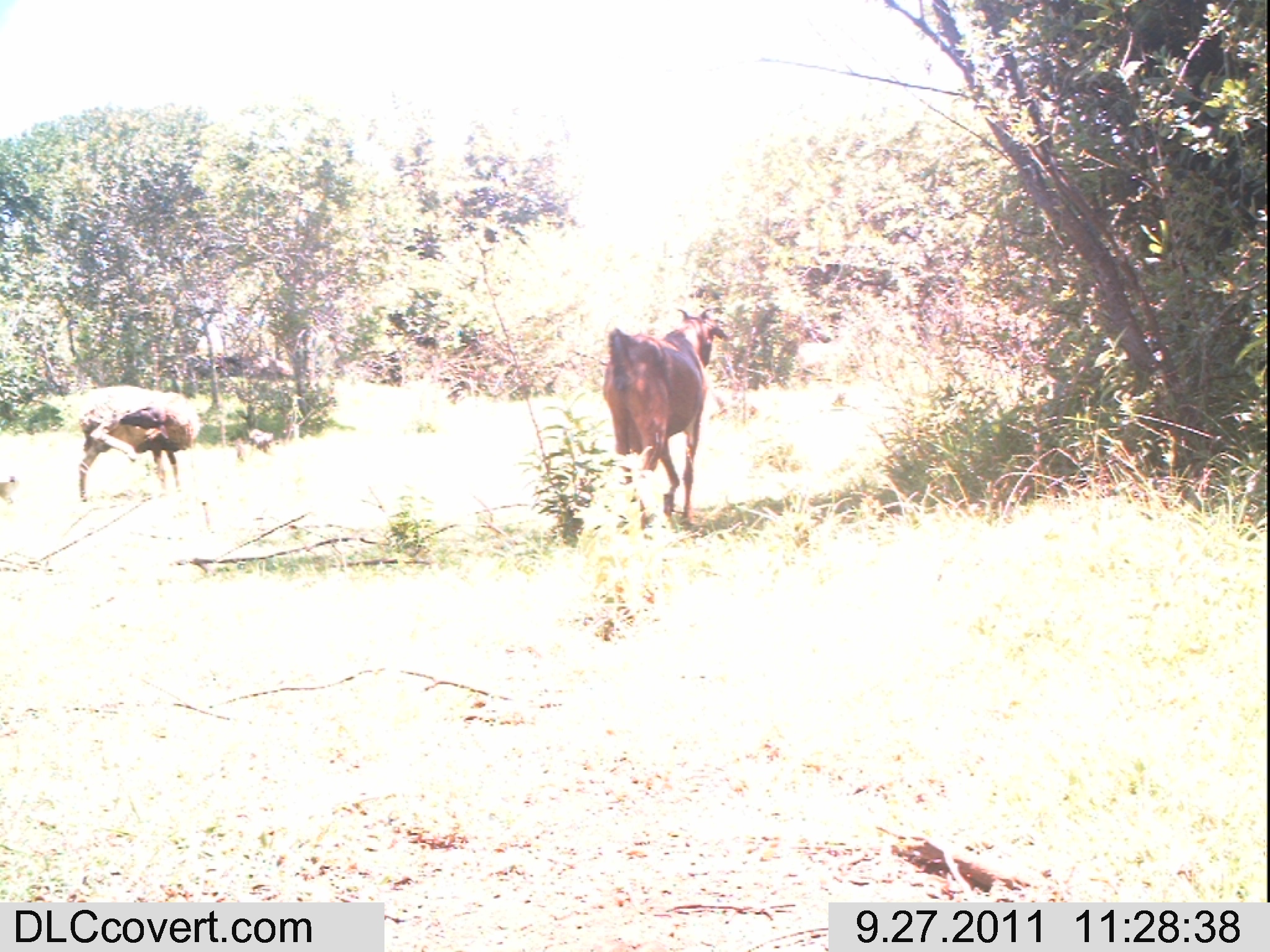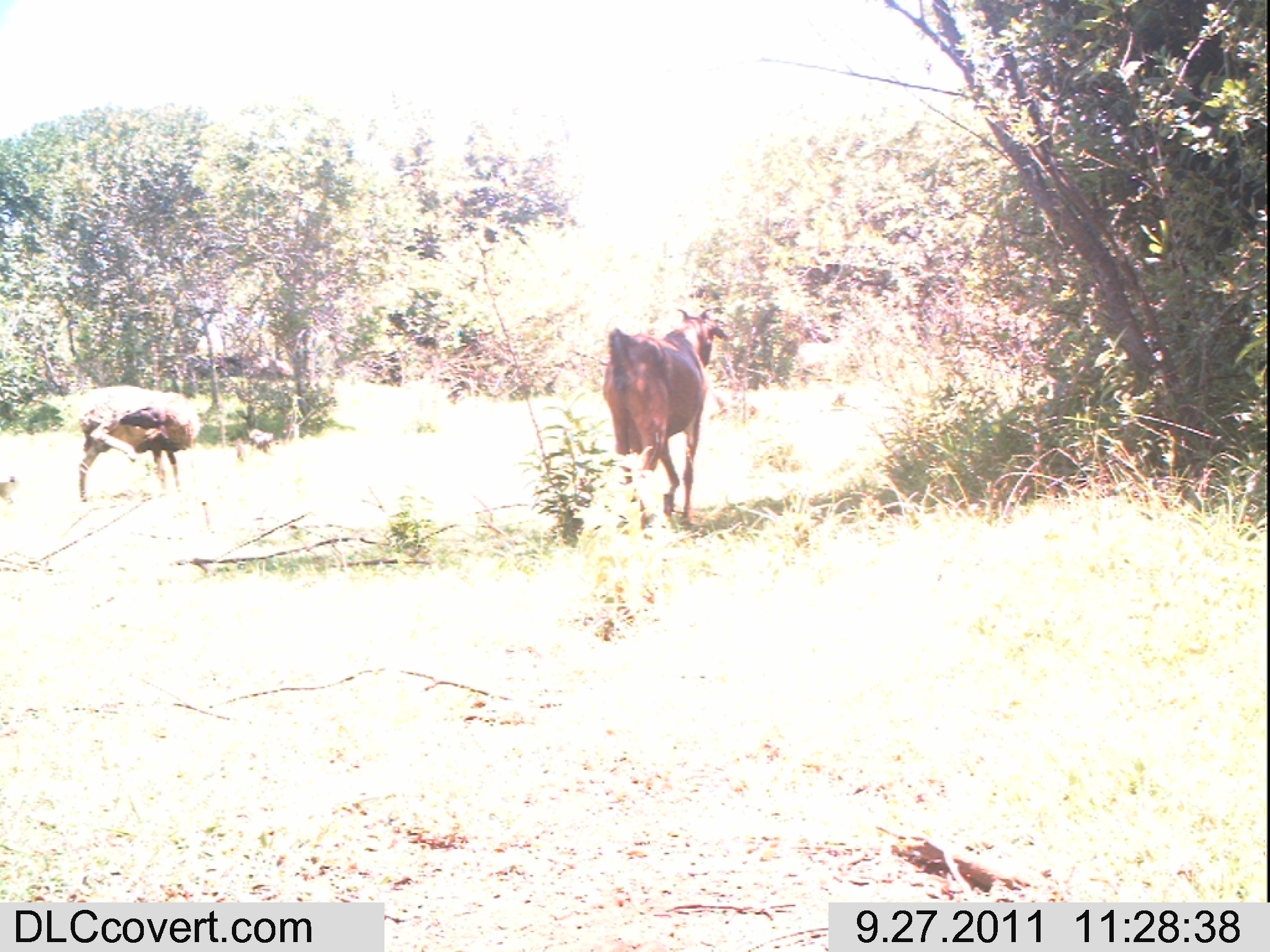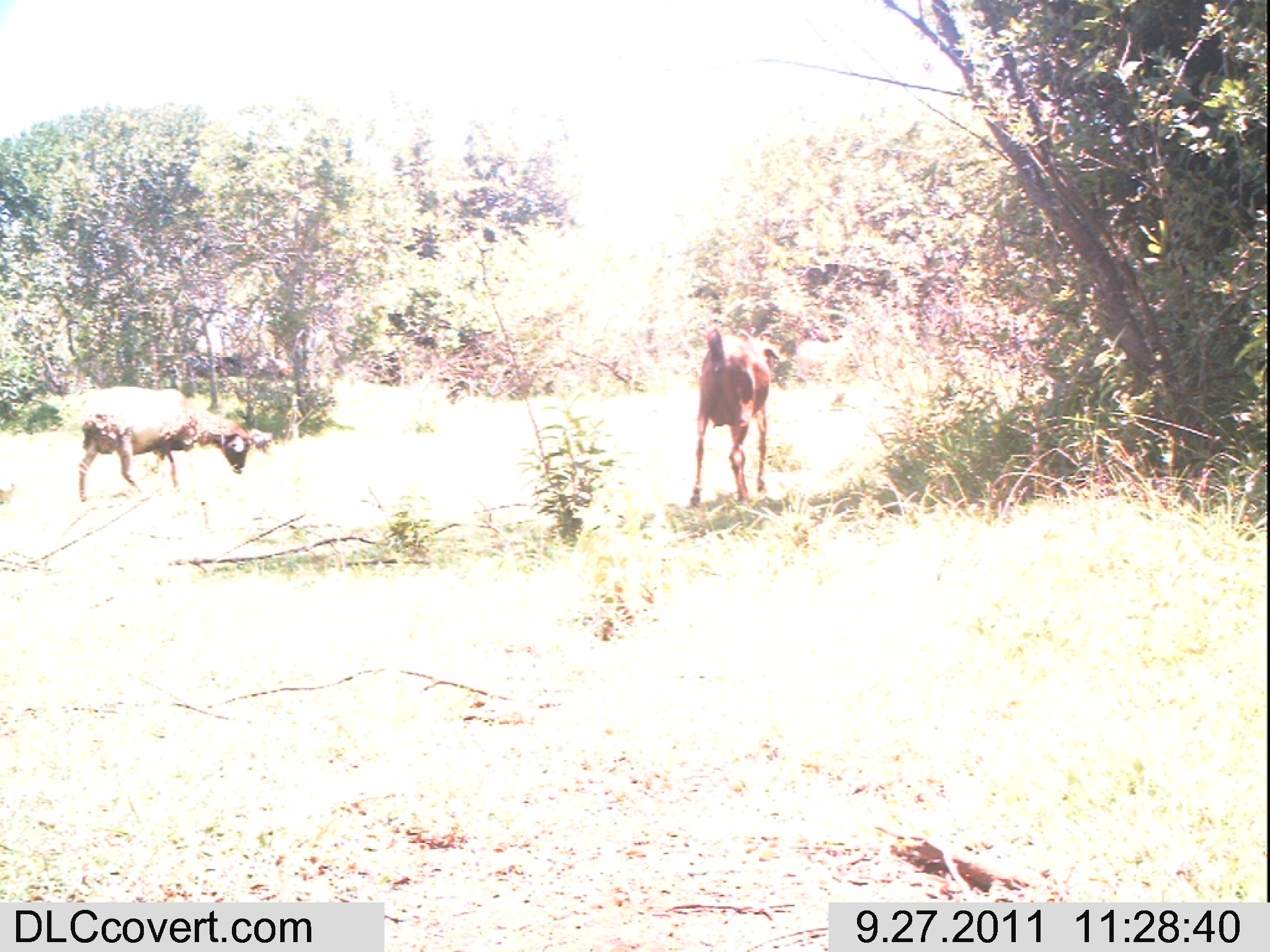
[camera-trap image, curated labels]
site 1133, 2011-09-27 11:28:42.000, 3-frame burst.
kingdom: Animalia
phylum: Chordata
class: Mammalia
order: Artiodactyla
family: Bovidae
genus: Capra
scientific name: Capra aegagrus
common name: wild goat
Capra aegagrus (wild goat), count 1.